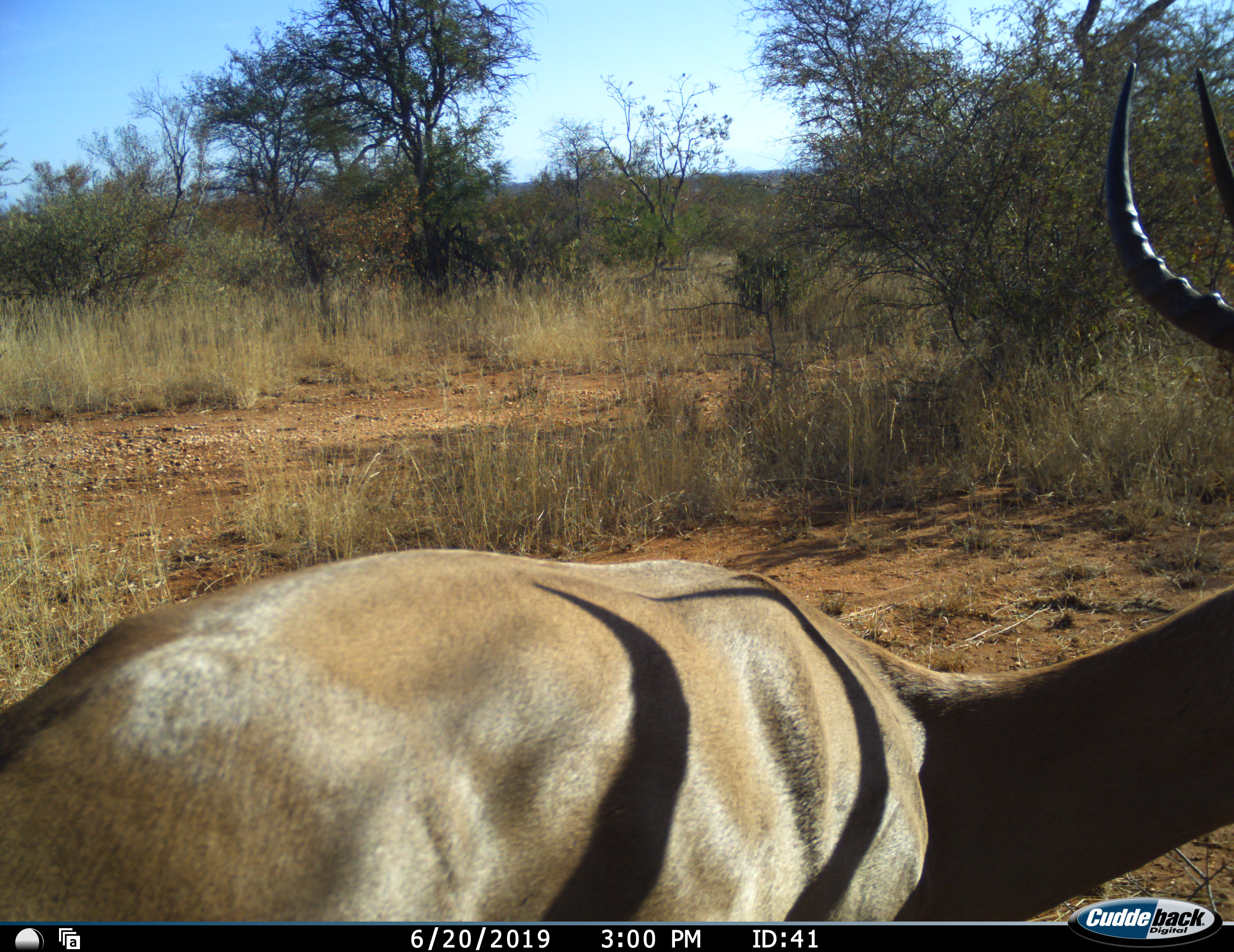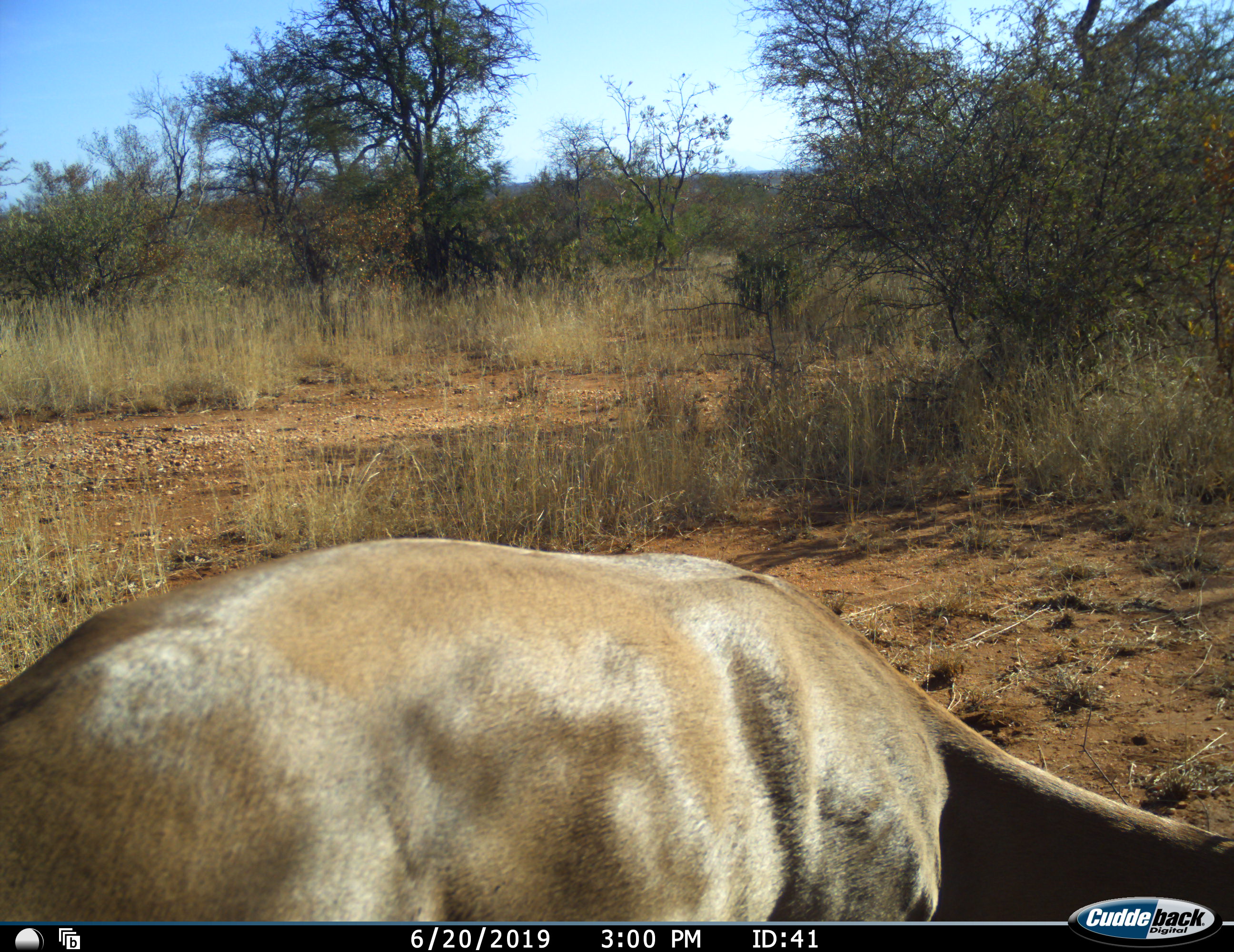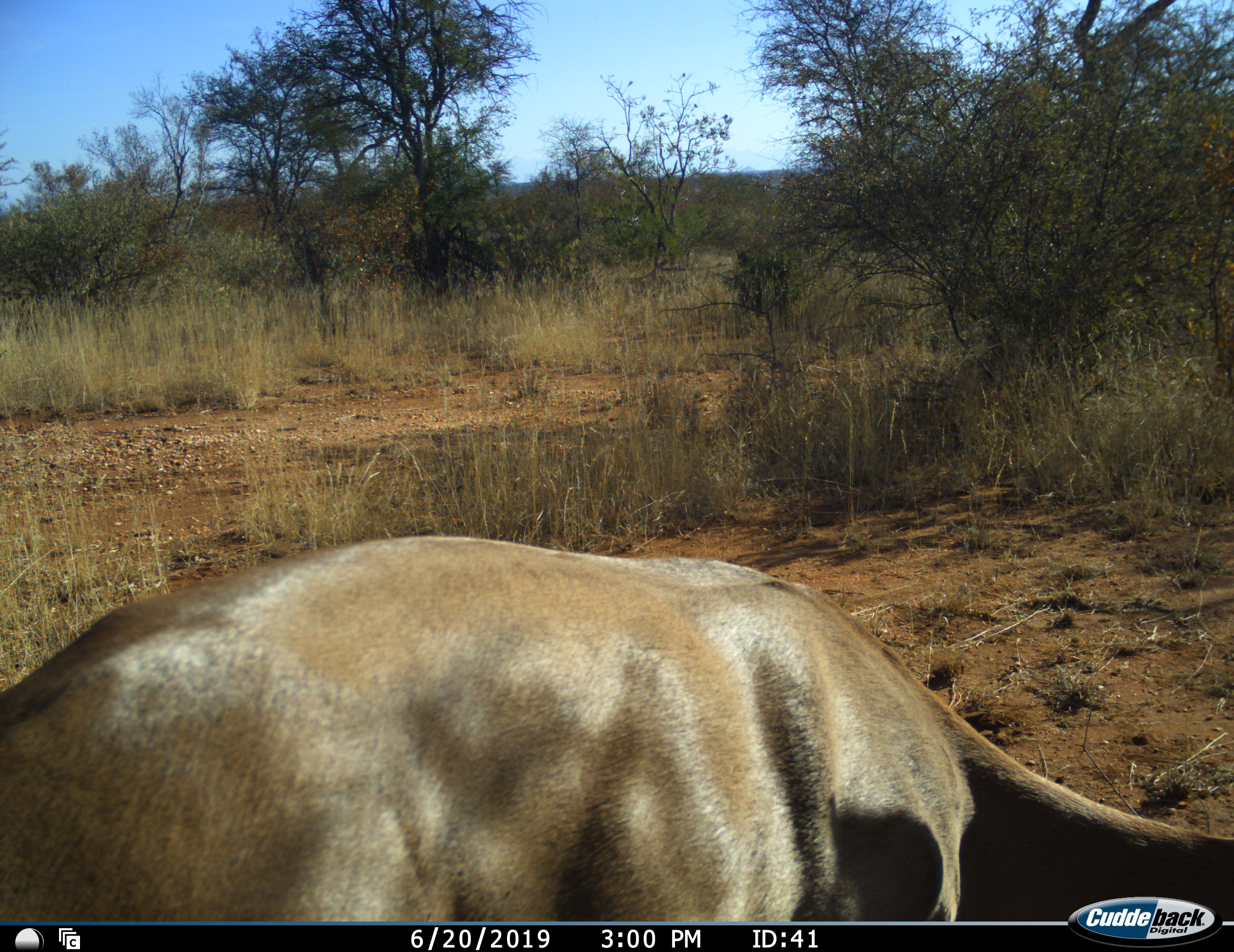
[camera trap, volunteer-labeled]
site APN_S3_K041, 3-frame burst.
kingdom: Animalia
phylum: Chordata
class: Mammalia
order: Artiodactyla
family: Bovidae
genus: Aepyceros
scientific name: Aepyceros melampus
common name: impala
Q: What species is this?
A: Impala (Aepyceros melampus).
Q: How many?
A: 1.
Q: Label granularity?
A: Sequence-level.